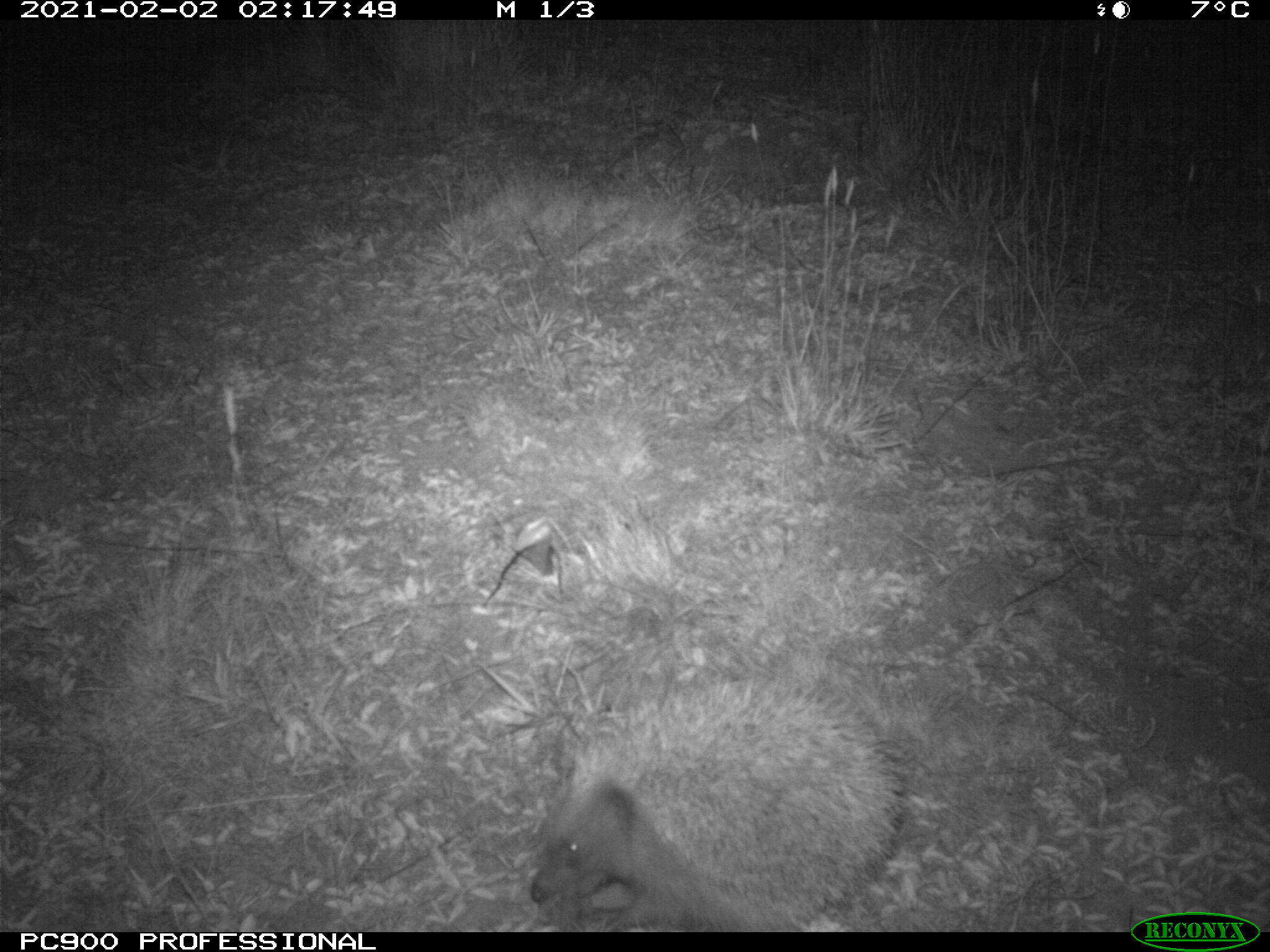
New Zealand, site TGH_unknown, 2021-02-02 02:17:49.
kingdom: Animalia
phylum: Chordata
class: Mammalia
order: Eulipotyphla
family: Erinaceidae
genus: Erinaceus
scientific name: Erinaceus europaeus europaeus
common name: european hedgehog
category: hedgehog